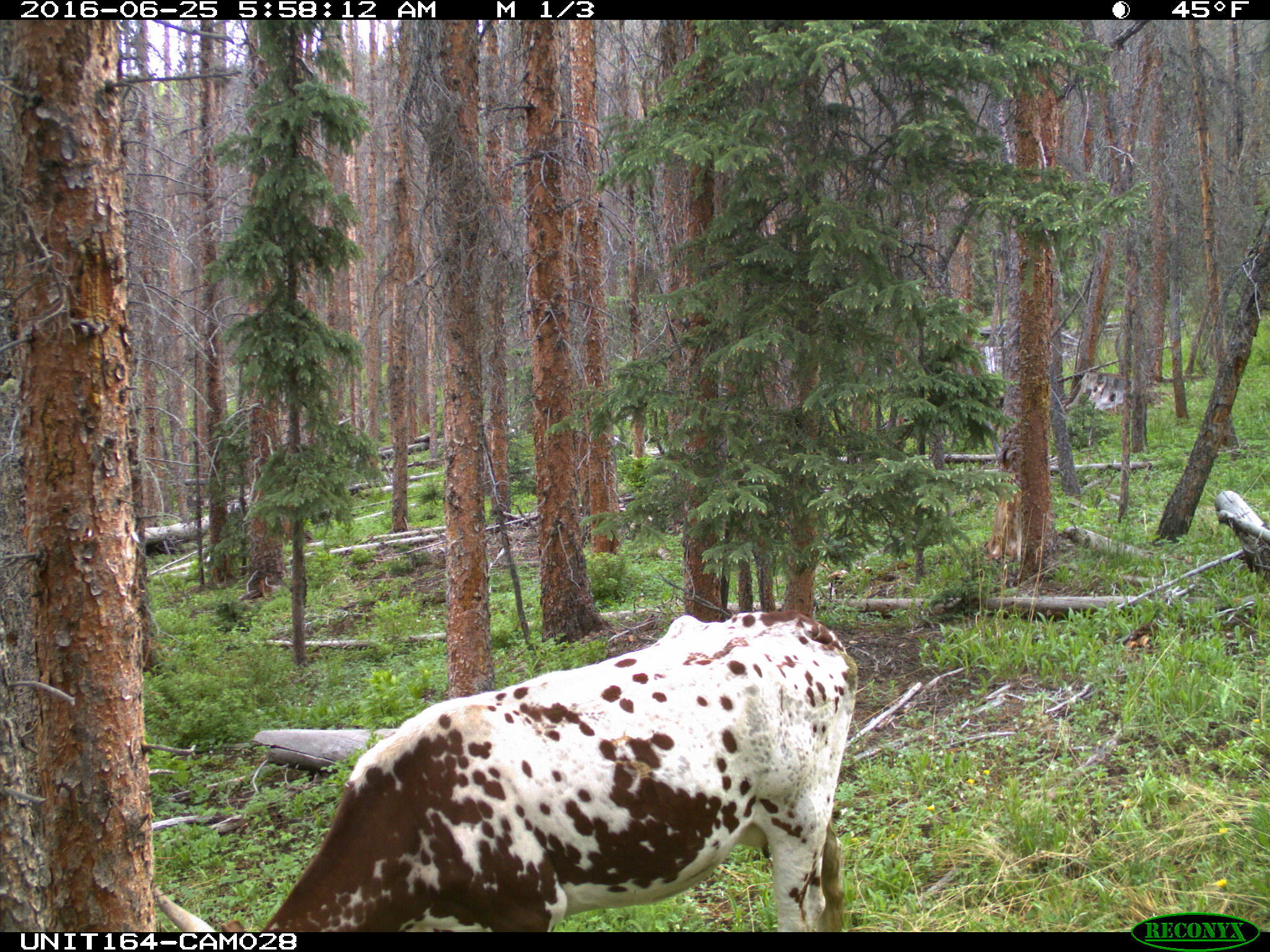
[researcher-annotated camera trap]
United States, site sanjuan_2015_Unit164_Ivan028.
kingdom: Animalia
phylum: Chordata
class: Mammalia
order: Artiodactyla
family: Bovidae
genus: Bos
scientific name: Bos taurus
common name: domestic cow